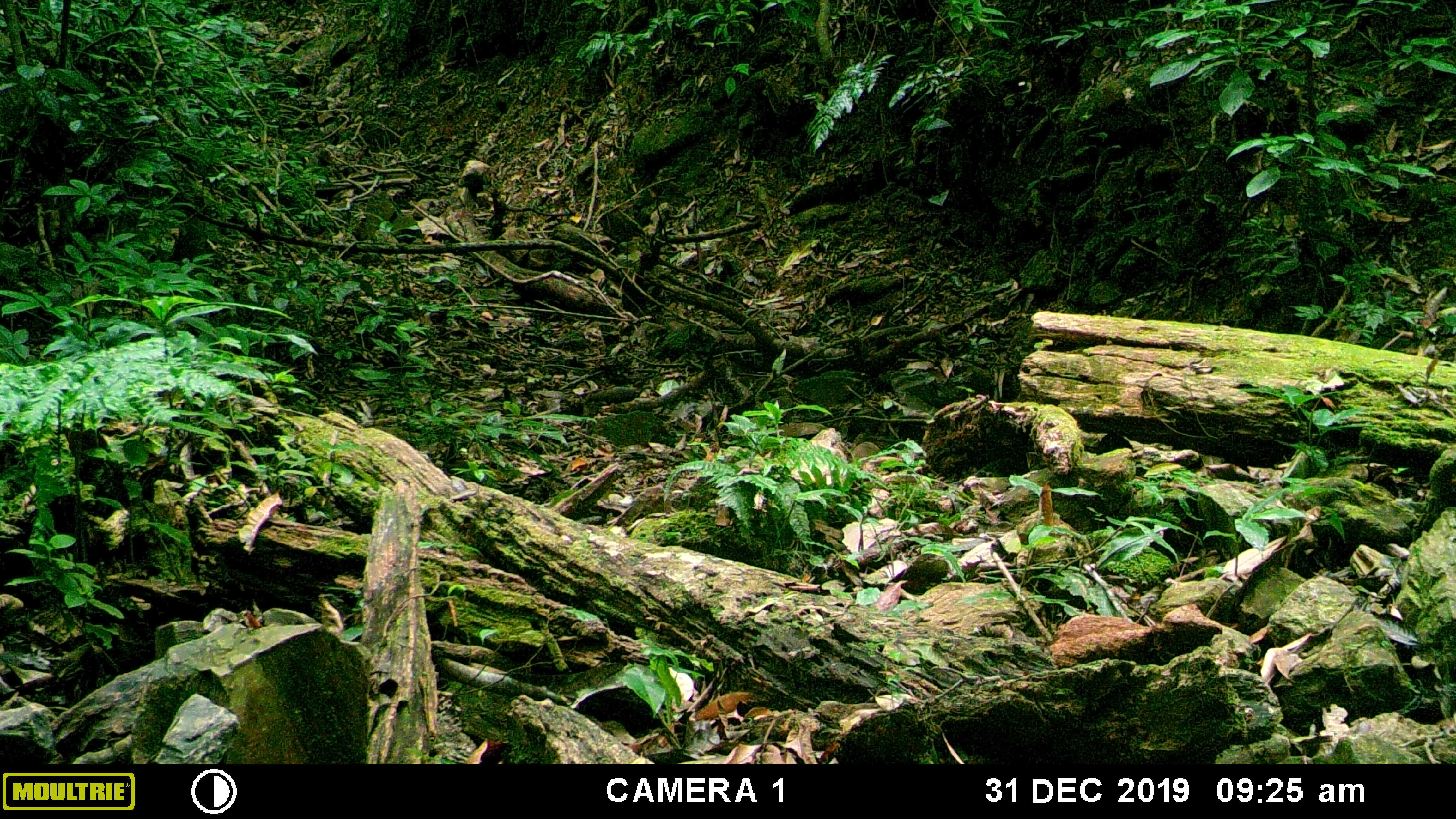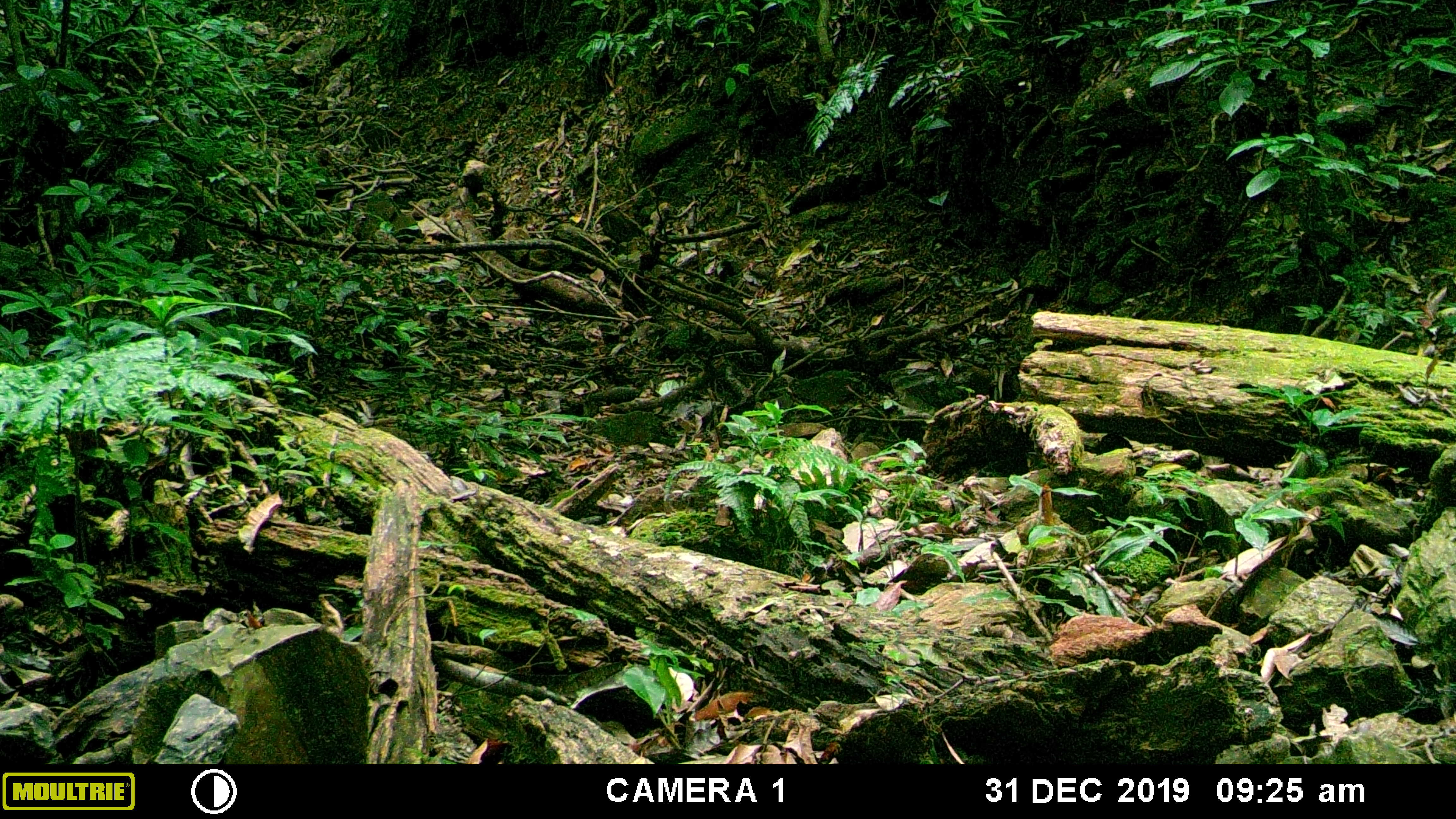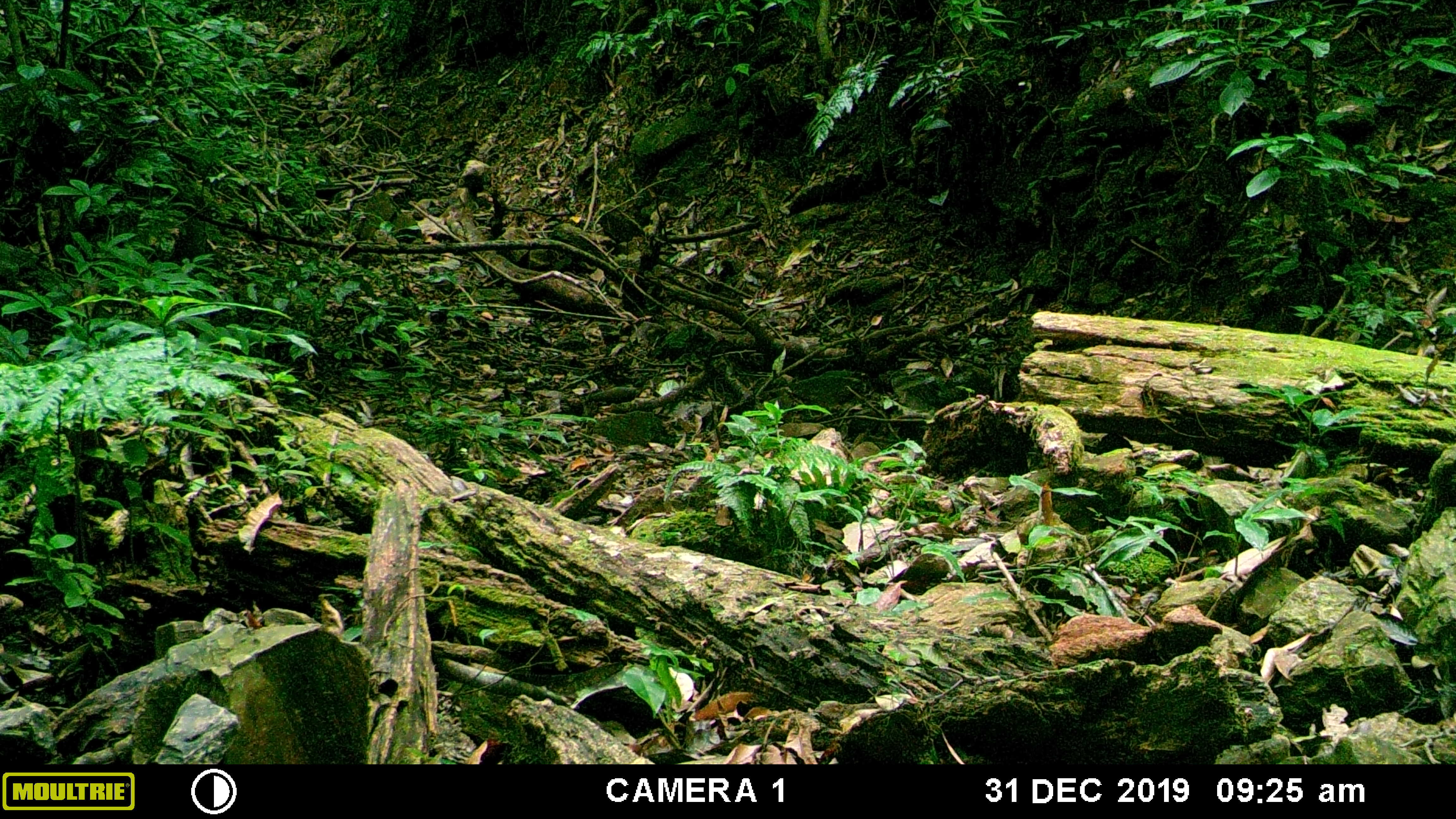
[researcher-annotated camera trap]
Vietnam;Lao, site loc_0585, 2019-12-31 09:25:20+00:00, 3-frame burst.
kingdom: Animalia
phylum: Chordata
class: Mammalia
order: Rodentia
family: Sciuridae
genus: Dremomys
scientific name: Dremomys rufigenis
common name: red-cheeked squirrel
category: red cheeked squirrel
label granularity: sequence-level